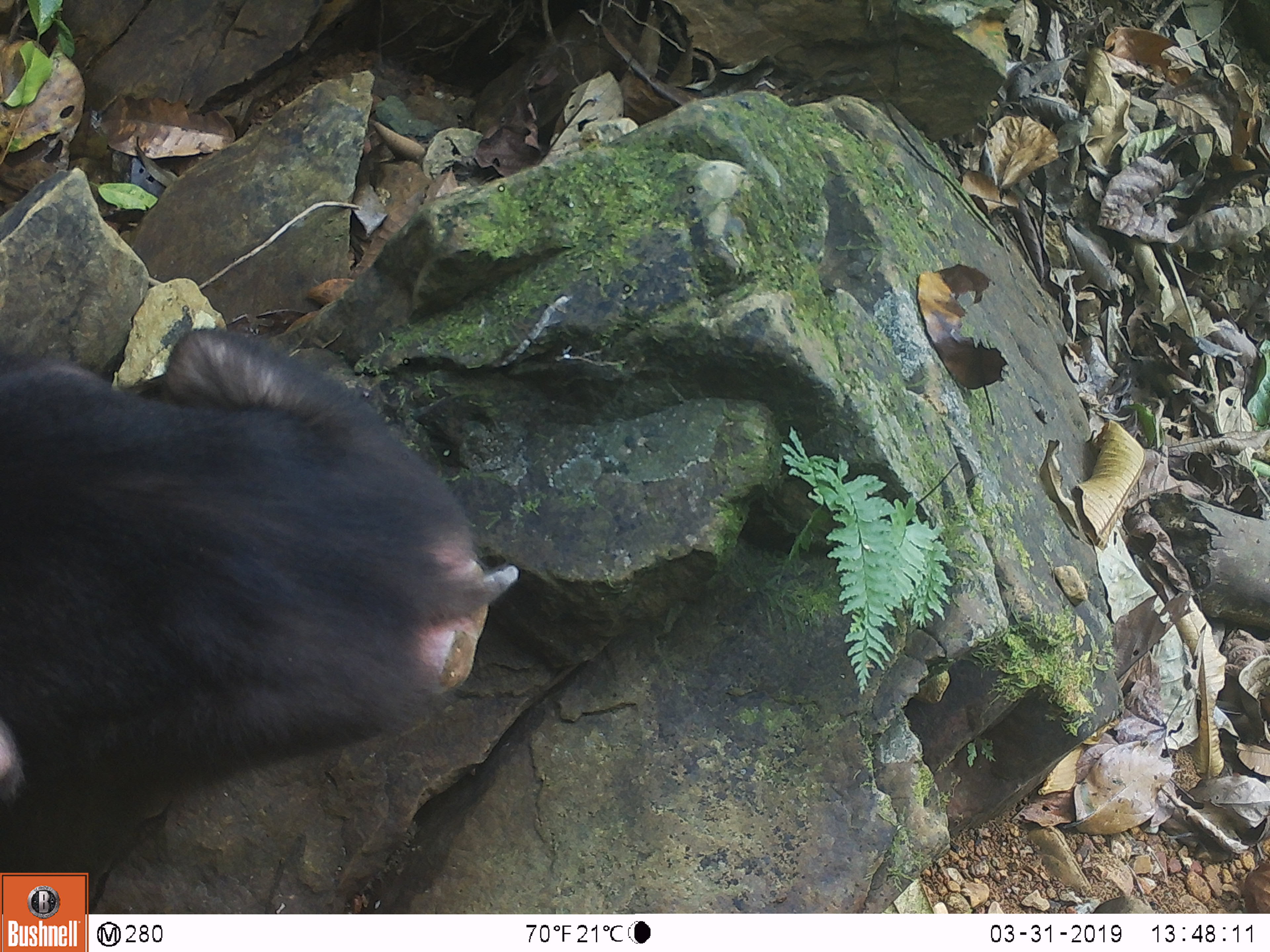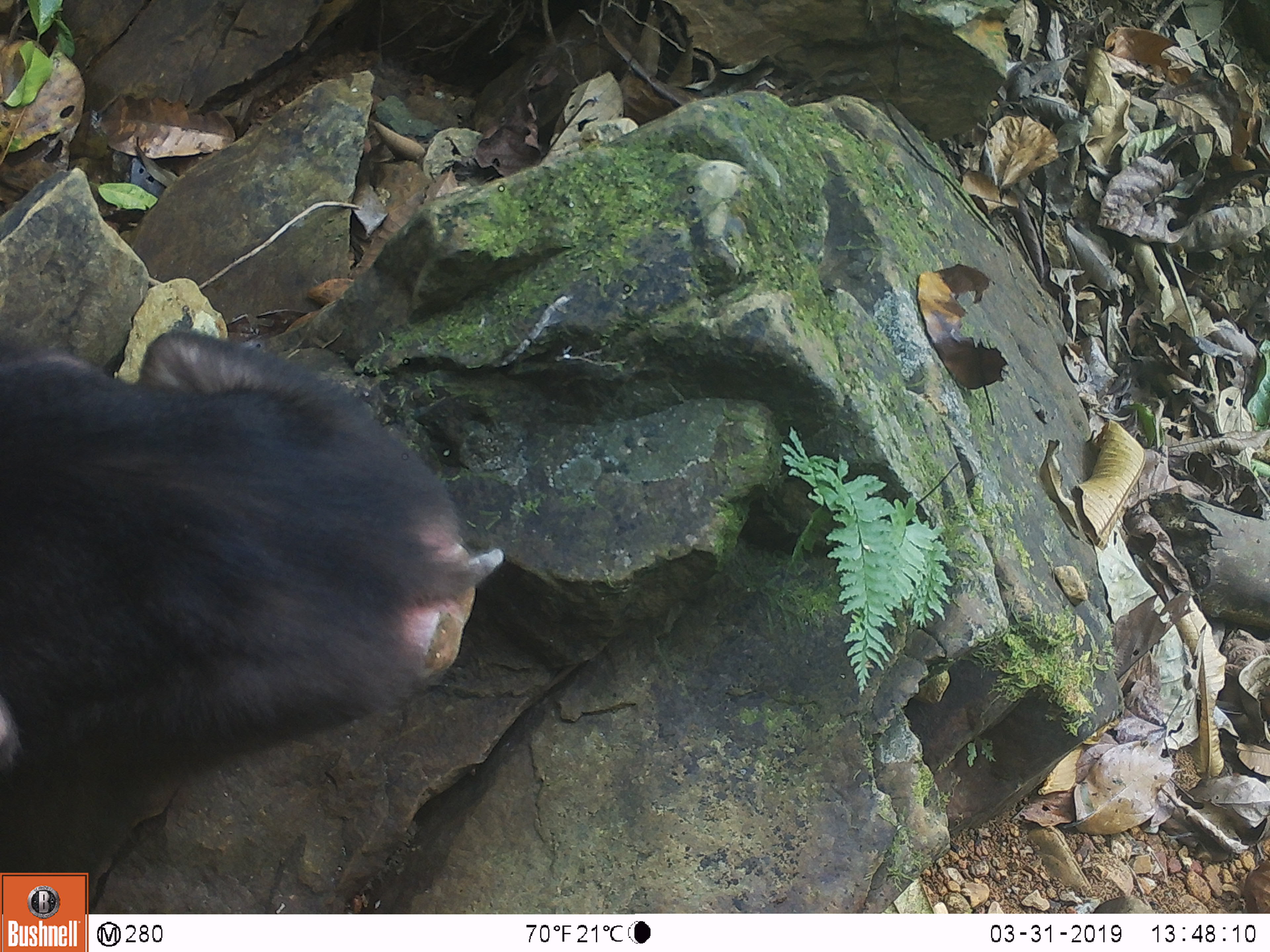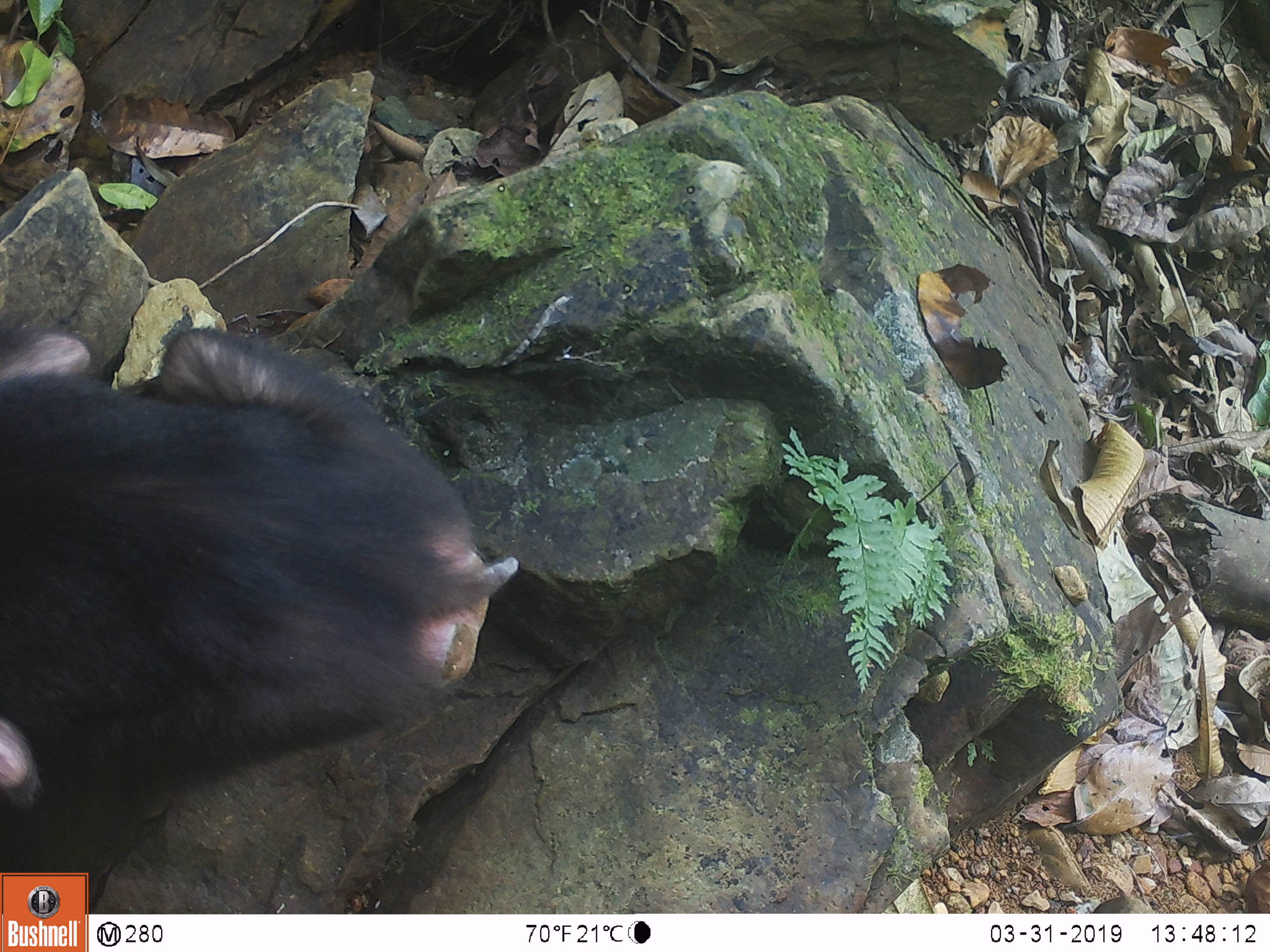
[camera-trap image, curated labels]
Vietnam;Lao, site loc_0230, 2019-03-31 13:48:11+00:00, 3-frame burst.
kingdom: Animalia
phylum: Chordata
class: Mammalia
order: Primates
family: Cercopithecidae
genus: Macaca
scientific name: Macaca arctoides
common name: stump-tailed macaque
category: stump tailed macaque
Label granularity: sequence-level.